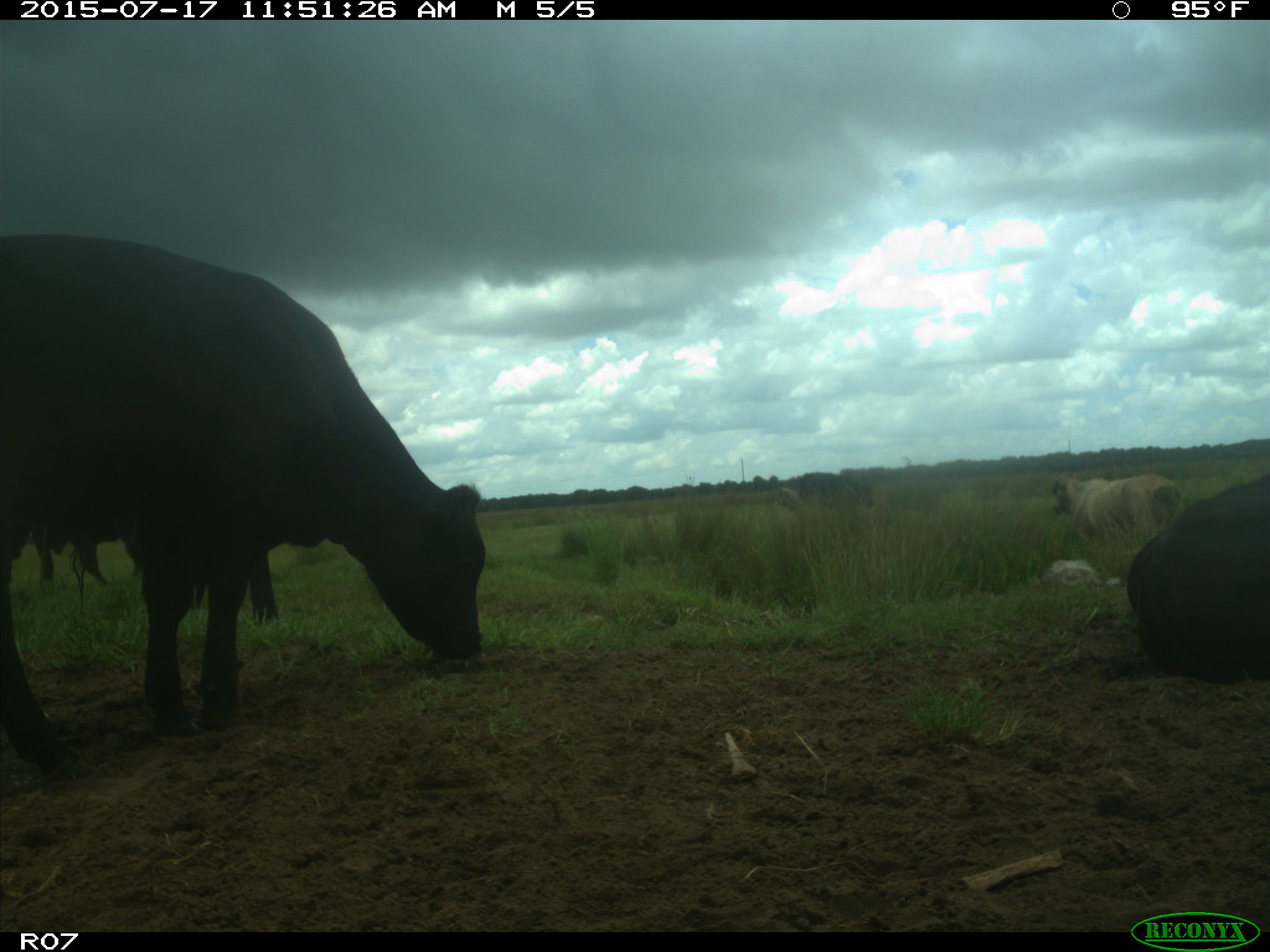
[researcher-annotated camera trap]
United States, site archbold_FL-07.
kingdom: Animalia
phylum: Chordata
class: Mammalia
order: Artiodactyla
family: Bovidae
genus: Bos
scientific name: Bos taurus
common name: domestic cow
Bos taurus (domestic cow).